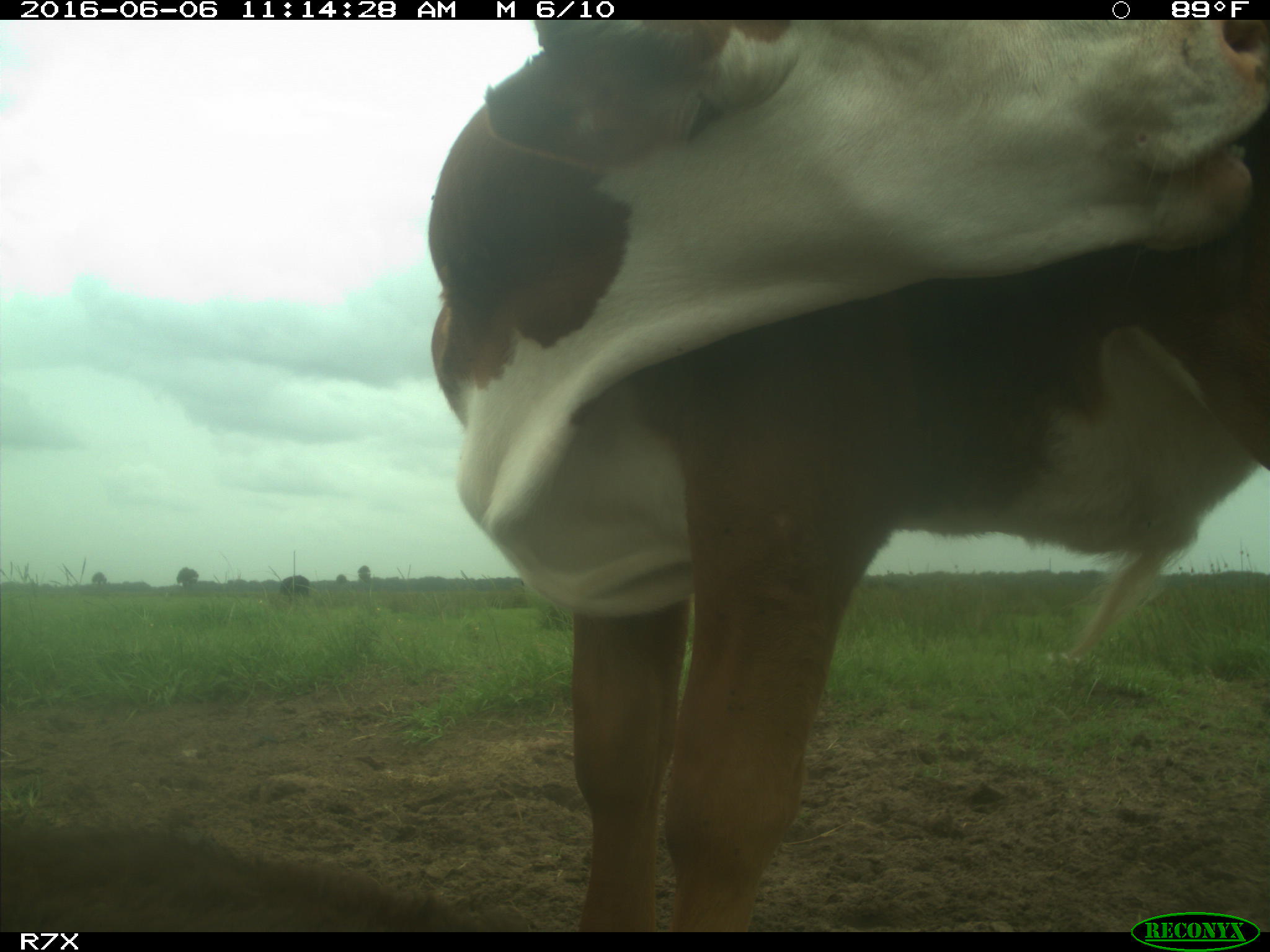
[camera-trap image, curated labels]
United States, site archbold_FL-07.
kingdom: Animalia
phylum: Chordata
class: Mammalia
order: Artiodactyla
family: Bovidae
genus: Bos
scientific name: Bos taurus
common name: domestic cow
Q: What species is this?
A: Bos taurus (domestic cow).